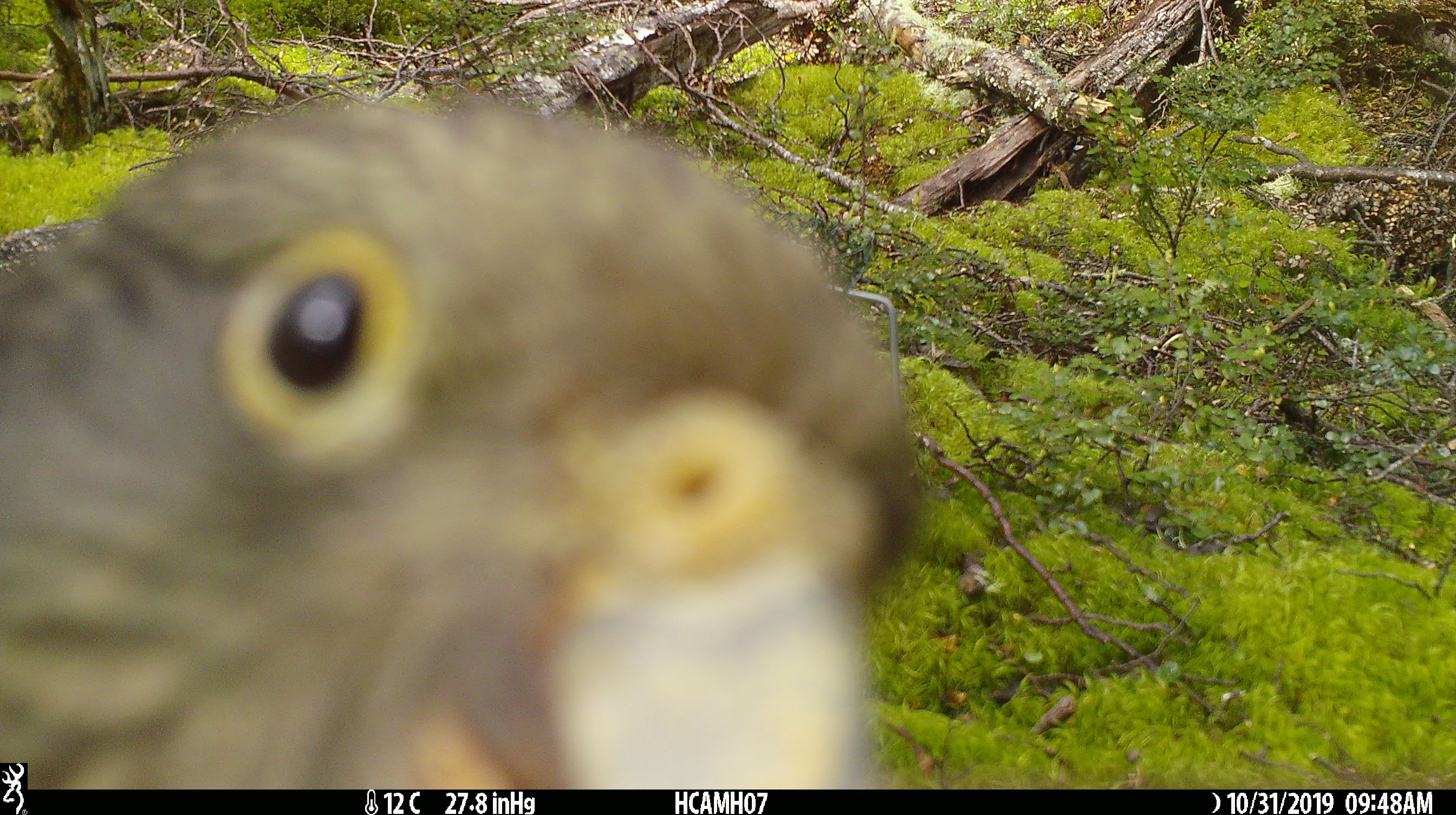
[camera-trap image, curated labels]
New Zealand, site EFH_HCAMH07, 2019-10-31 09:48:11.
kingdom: Animalia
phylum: Chordata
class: Aves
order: Psittaciformes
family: Strigopidae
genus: Nestor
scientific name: Nestor notabilis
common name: kea